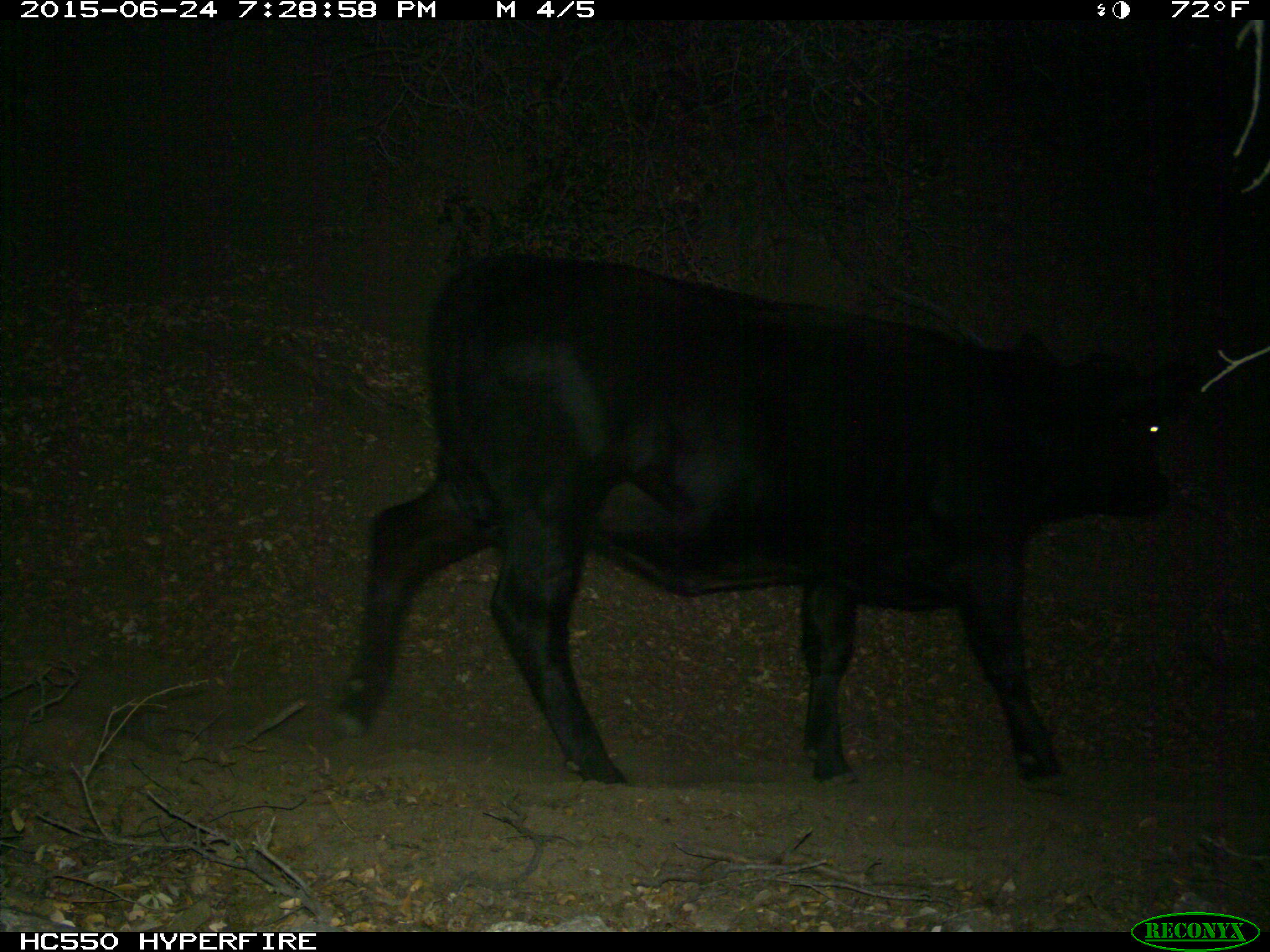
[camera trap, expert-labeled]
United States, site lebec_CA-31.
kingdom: Animalia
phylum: Chordata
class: Mammalia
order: Artiodactyla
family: Bovidae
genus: Bos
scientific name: Bos taurus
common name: domestic cow